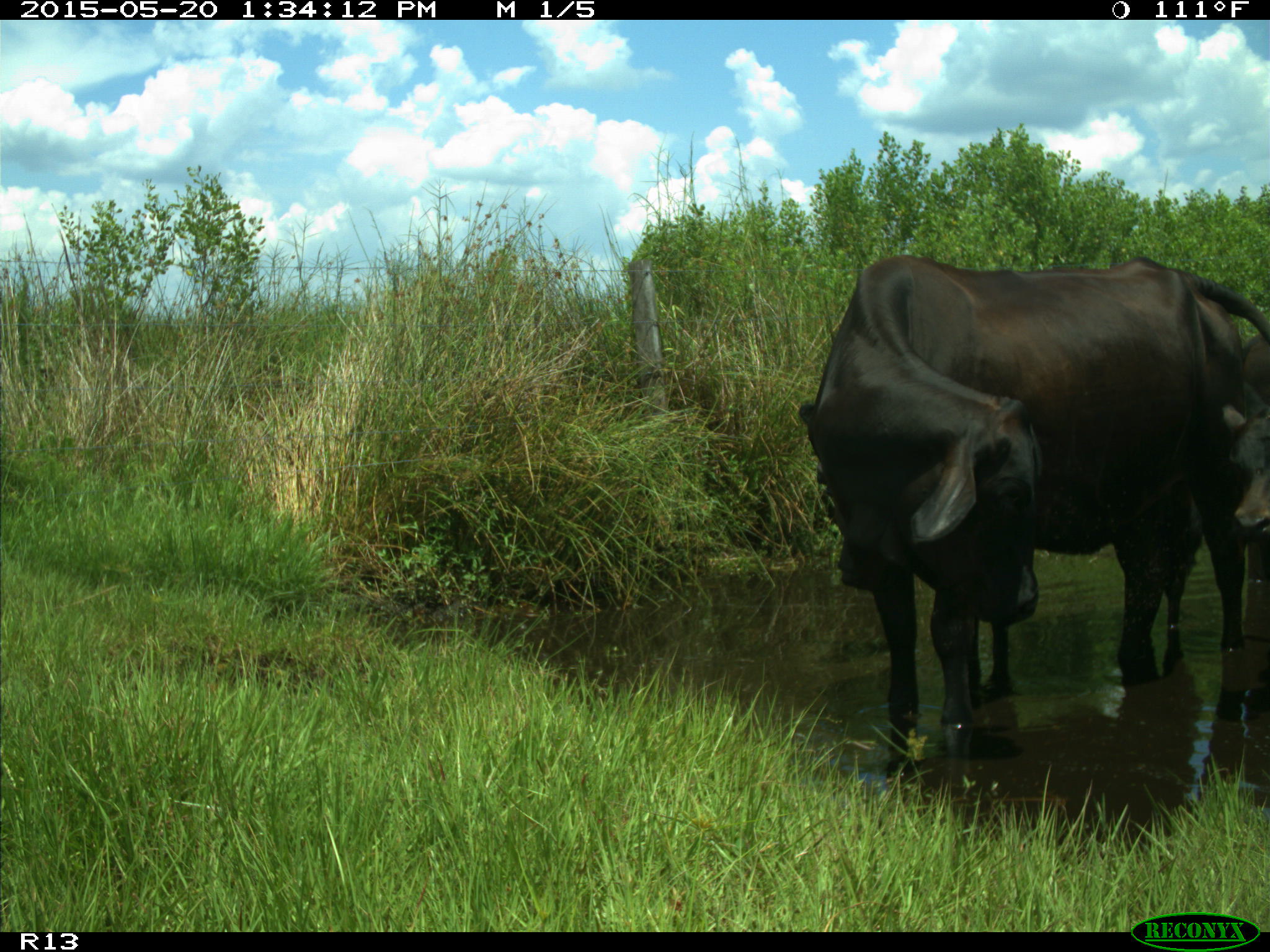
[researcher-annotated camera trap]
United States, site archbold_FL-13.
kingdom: Animalia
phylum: Chordata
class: Mammalia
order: Artiodactyla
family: Bovidae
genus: Bos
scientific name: Bos taurus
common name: domestic cow